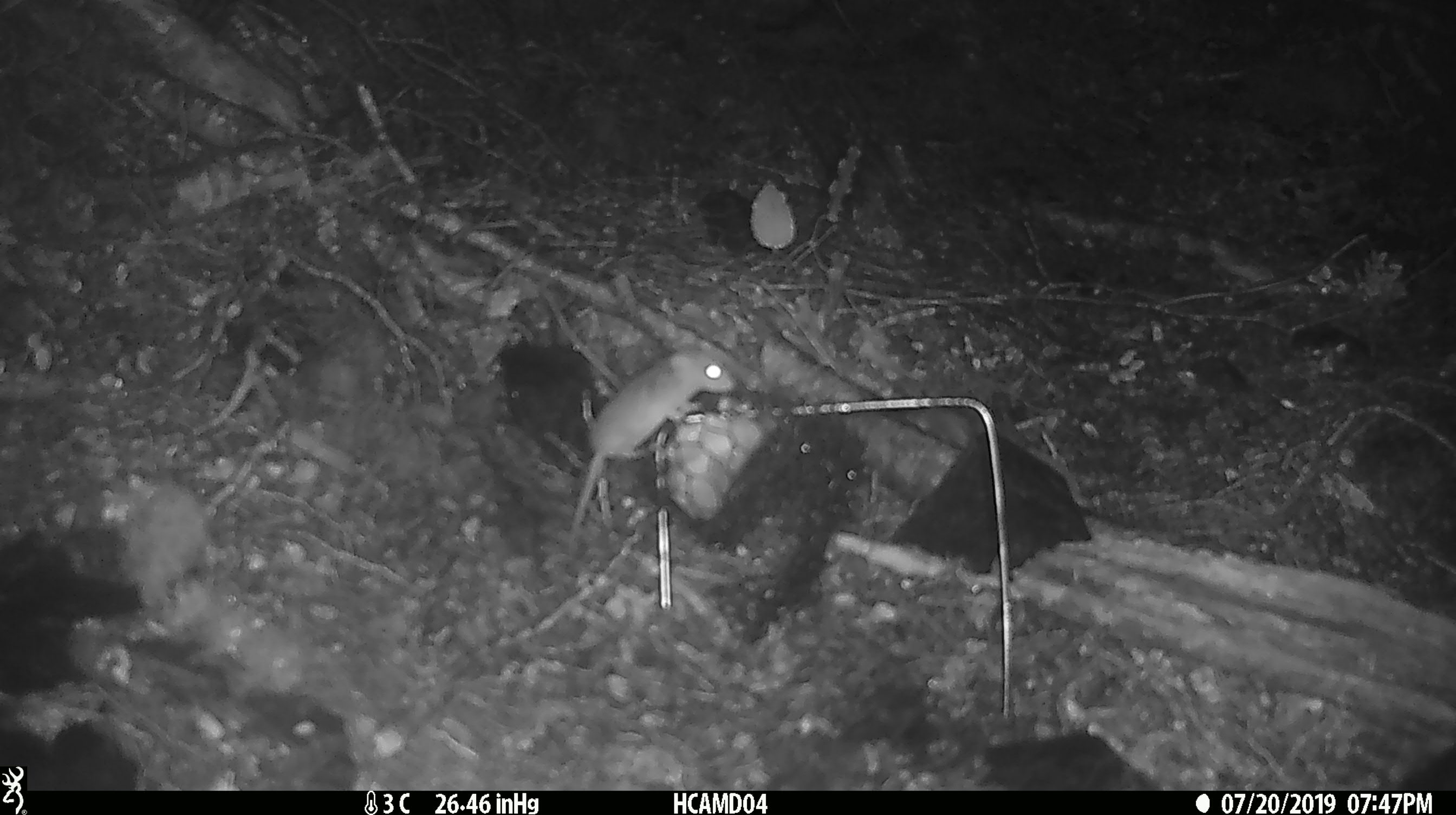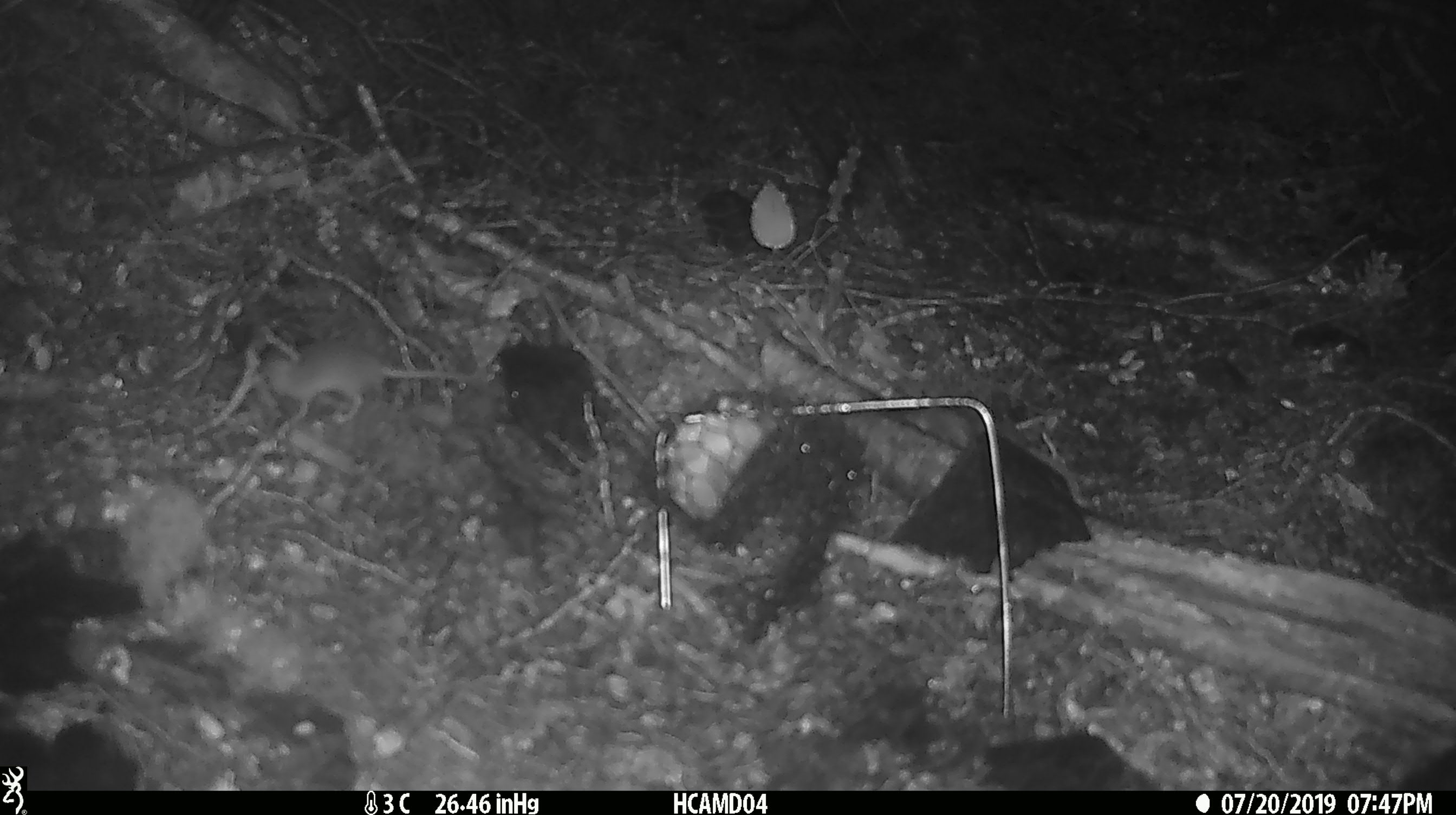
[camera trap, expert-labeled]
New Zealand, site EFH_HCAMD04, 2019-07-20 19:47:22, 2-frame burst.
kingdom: Animalia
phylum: Chordata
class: Mammalia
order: Rodentia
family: Muridae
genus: Mus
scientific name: Mus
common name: mouse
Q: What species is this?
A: Mouse (Mus).